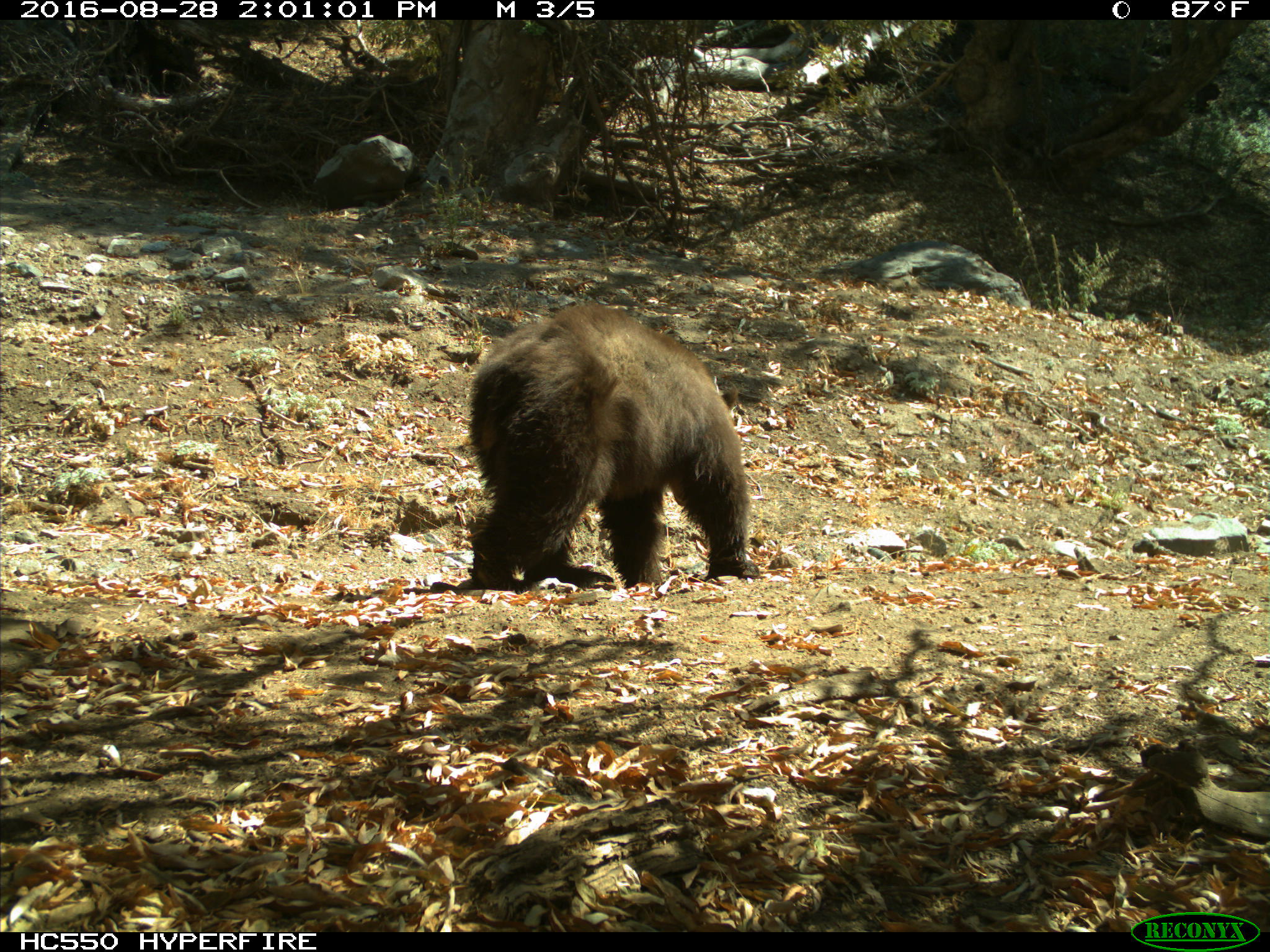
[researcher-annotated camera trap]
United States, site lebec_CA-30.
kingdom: Animalia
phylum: Chordata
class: Mammalia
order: Carnivora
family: Ursidae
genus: Ursus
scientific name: Ursus americanus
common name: american black bear